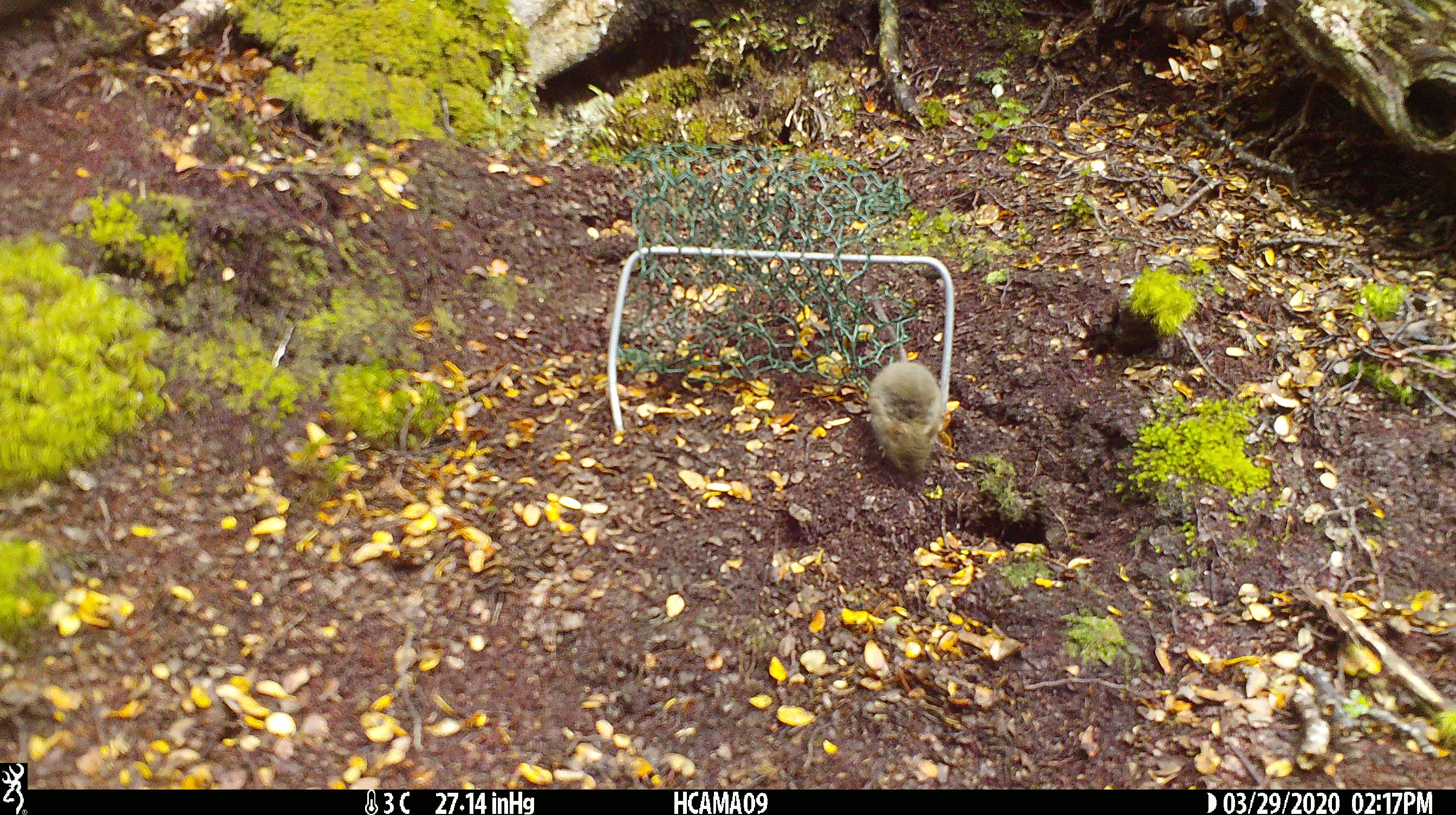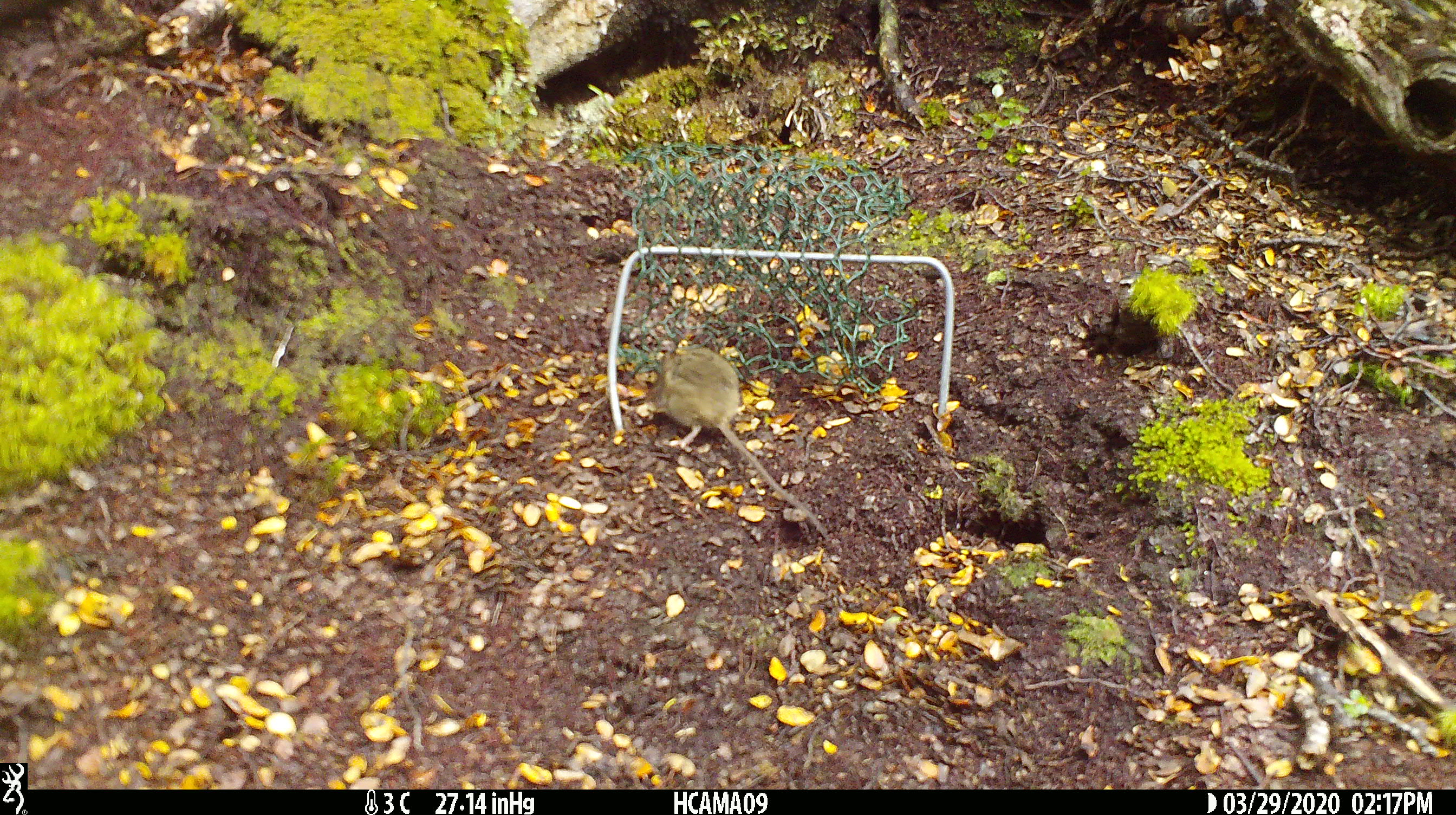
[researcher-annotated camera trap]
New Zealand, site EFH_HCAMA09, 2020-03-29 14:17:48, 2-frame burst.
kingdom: Animalia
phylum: Chordata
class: Mammalia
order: Rodentia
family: Muridae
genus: Mus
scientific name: Mus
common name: mouse